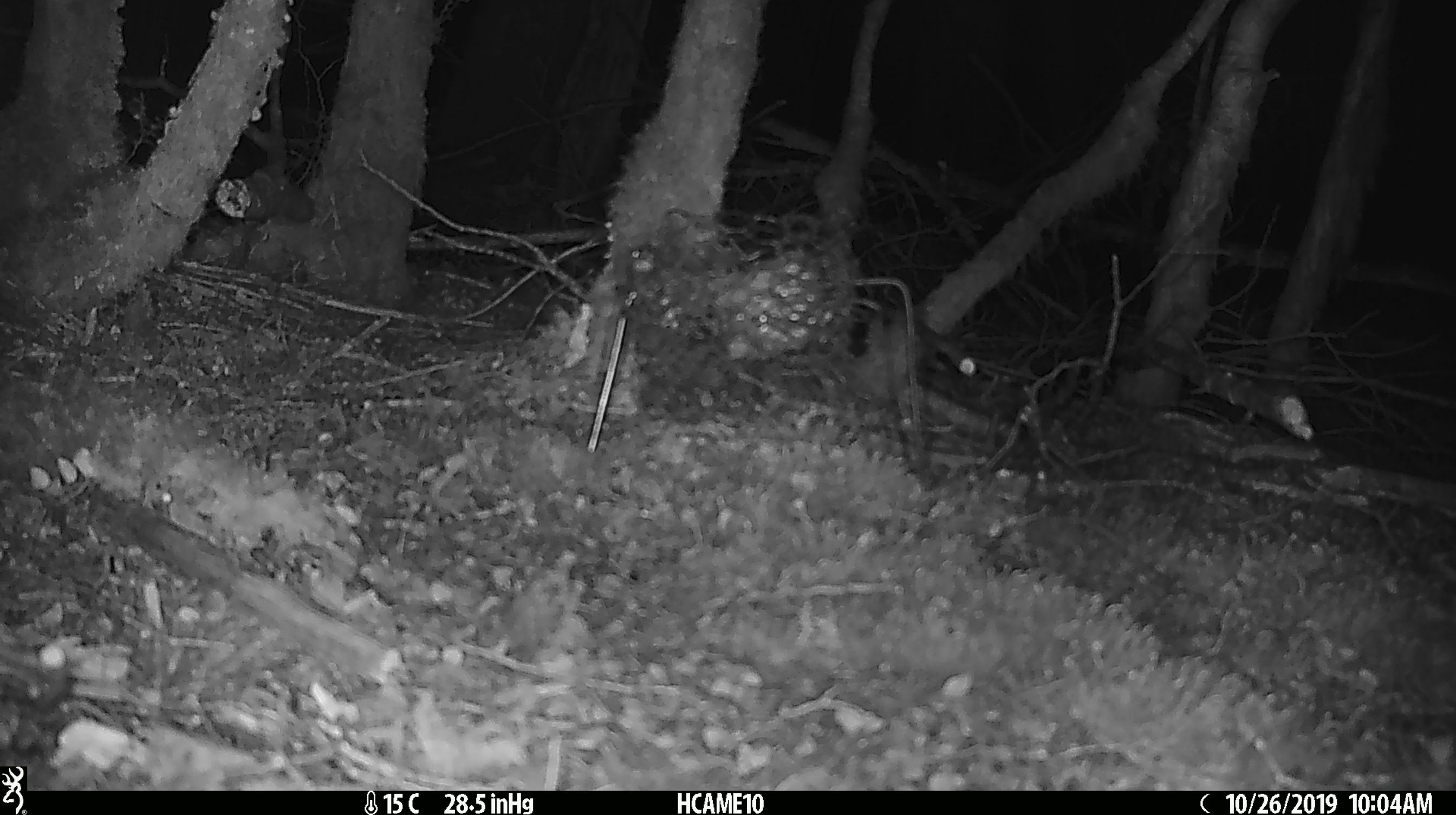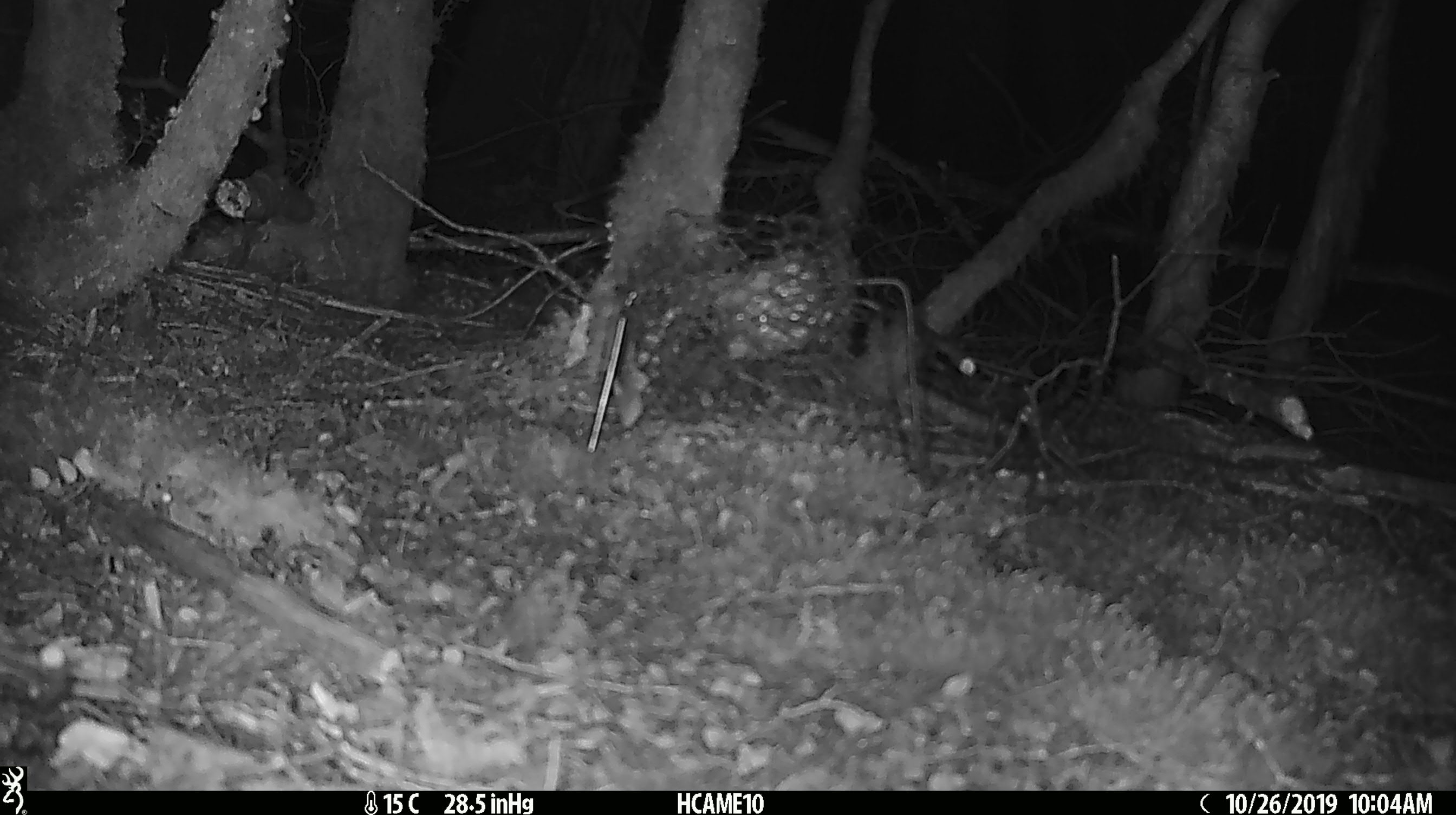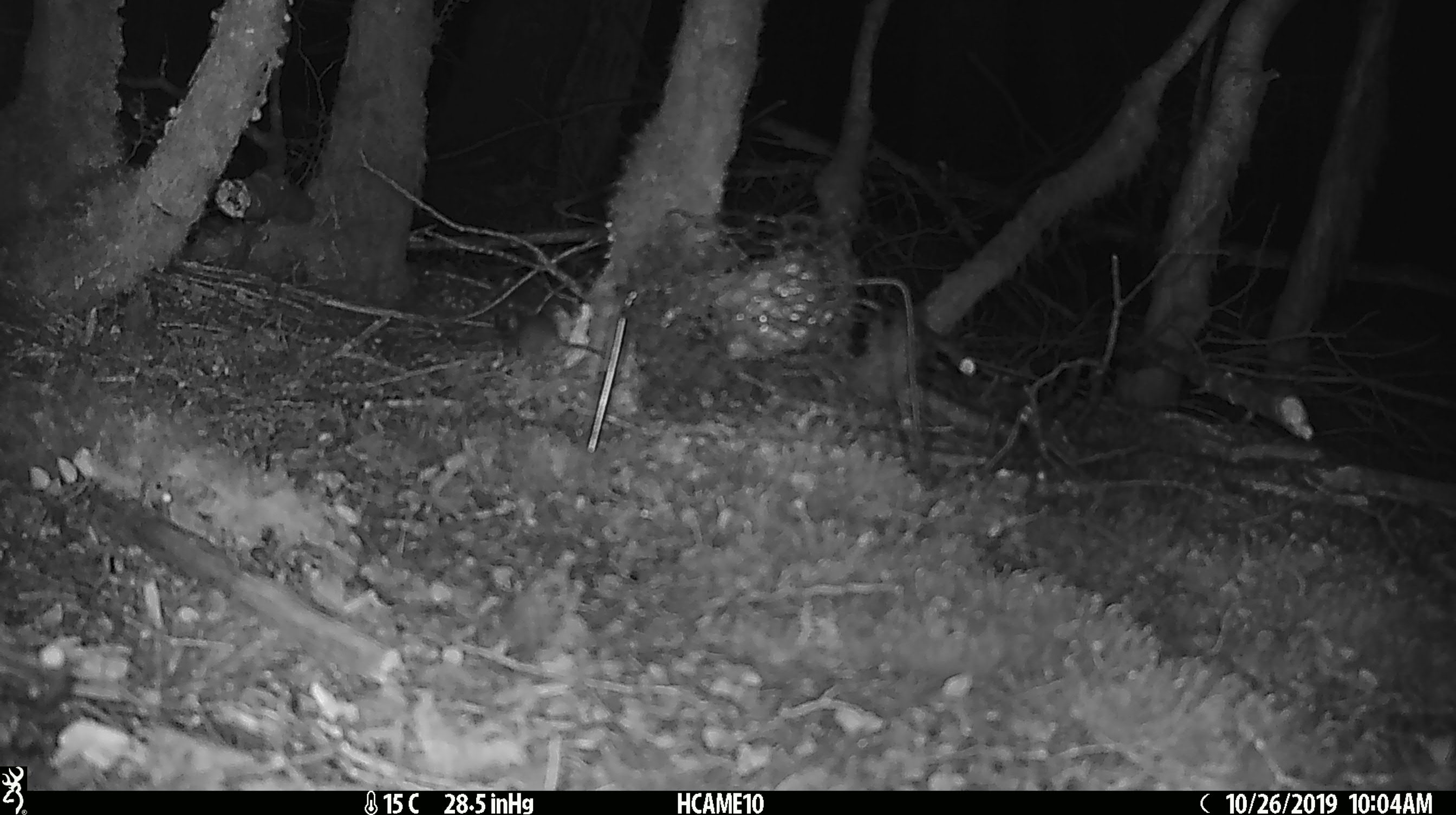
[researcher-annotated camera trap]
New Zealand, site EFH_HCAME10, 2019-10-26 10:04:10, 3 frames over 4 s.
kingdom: Animalia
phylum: Chordata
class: Mammalia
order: Rodentia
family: Muridae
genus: Mus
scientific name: Mus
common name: mouse